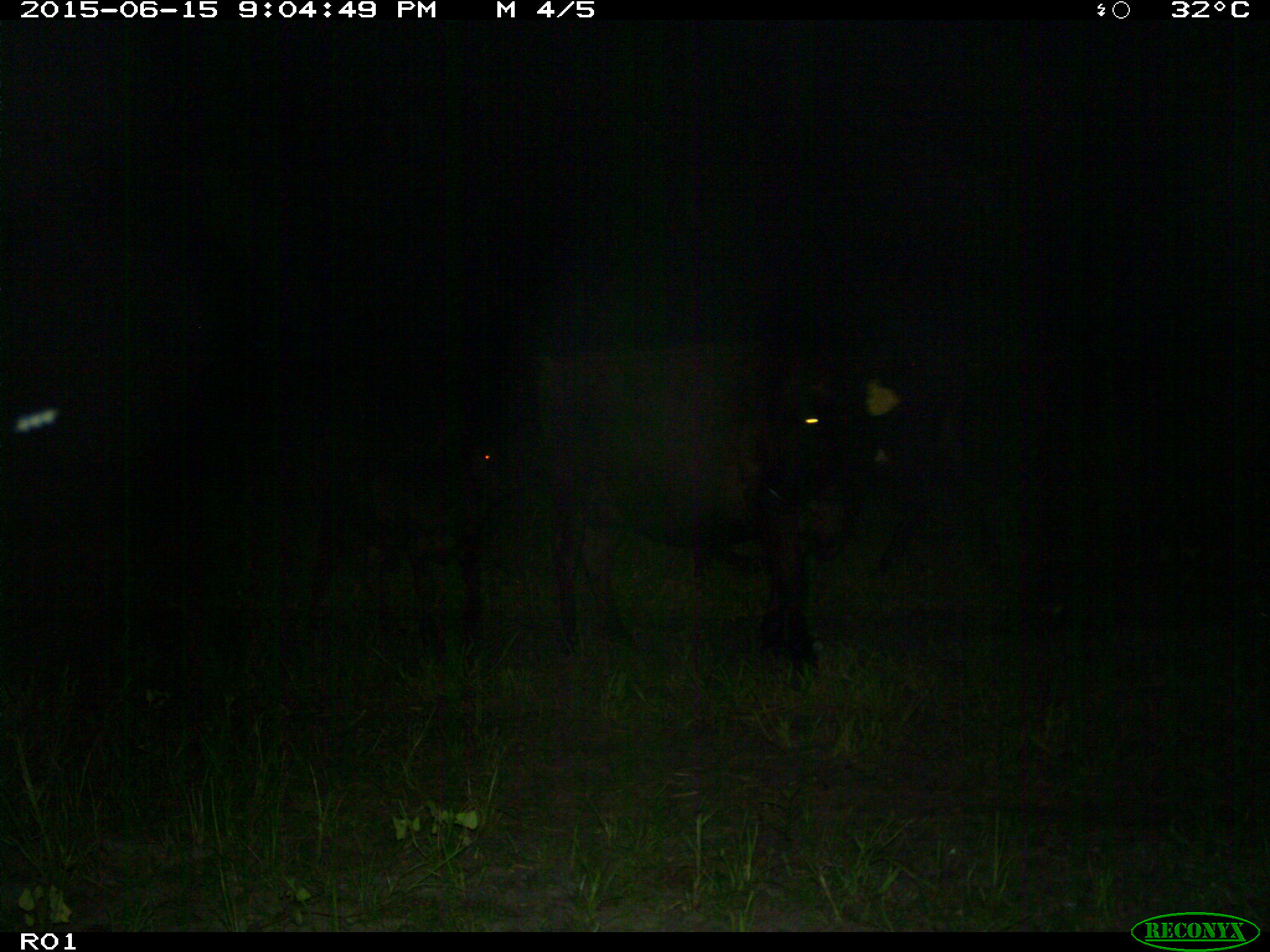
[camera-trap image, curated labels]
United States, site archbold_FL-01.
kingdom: Animalia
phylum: Chordata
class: Mammalia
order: Artiodactyla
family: Bovidae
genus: Bos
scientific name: Bos taurus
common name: domestic cow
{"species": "Bos taurus (domestic cow)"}